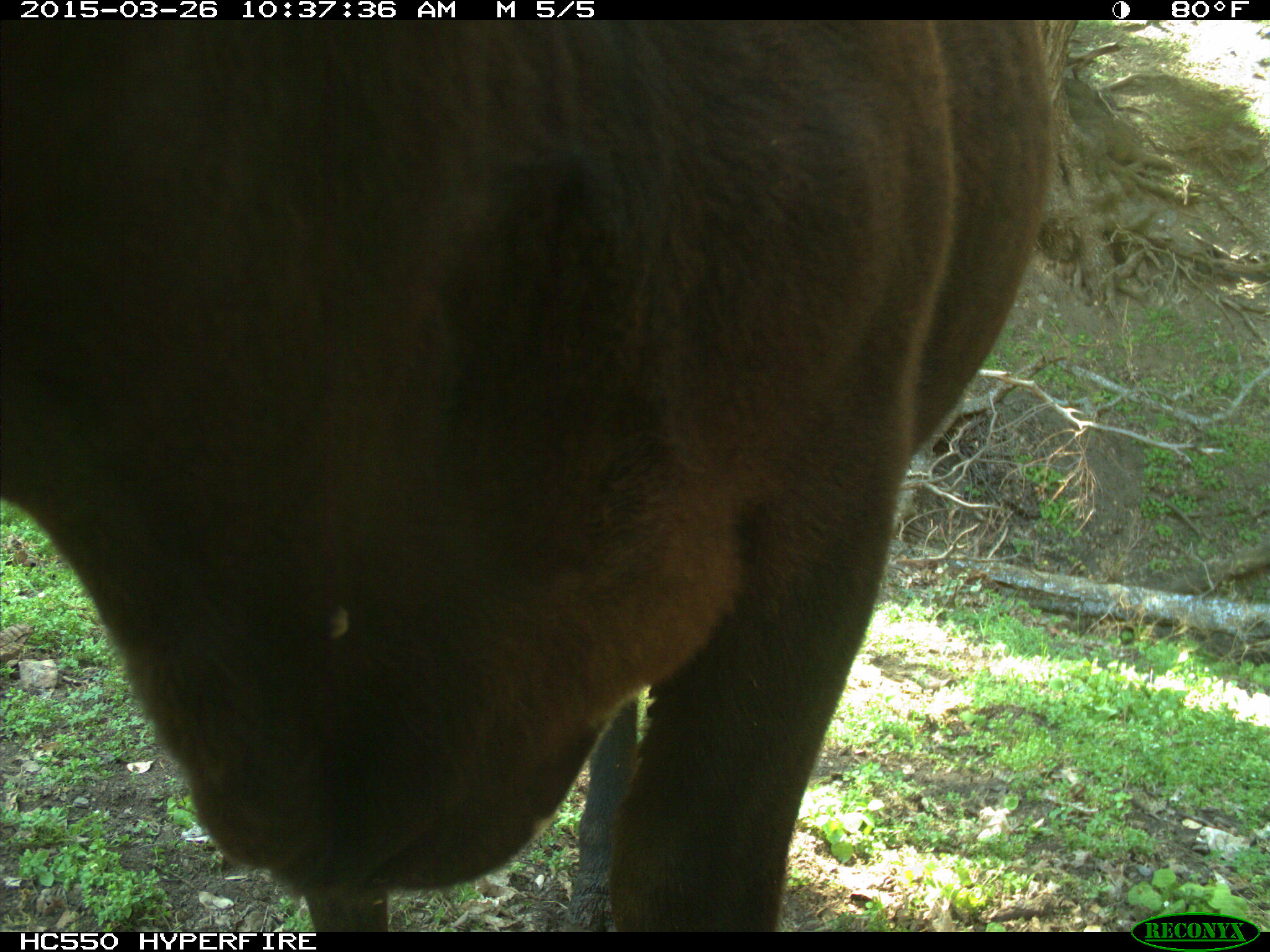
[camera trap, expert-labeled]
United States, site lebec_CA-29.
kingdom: Animalia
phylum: Chordata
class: Mammalia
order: Artiodactyla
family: Bovidae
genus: Bos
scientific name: Bos taurus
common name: domestic cow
Bos taurus (domestic cow).